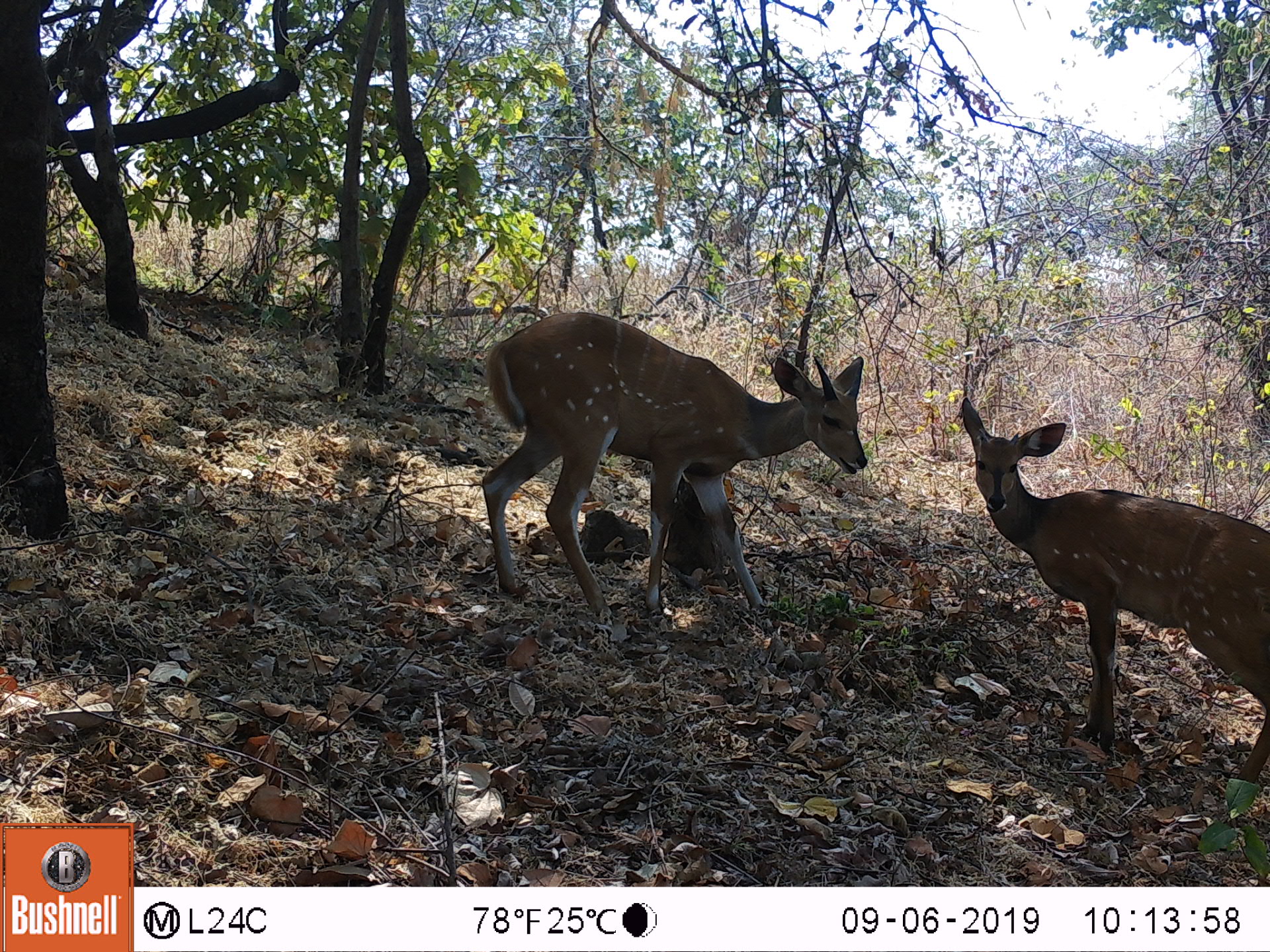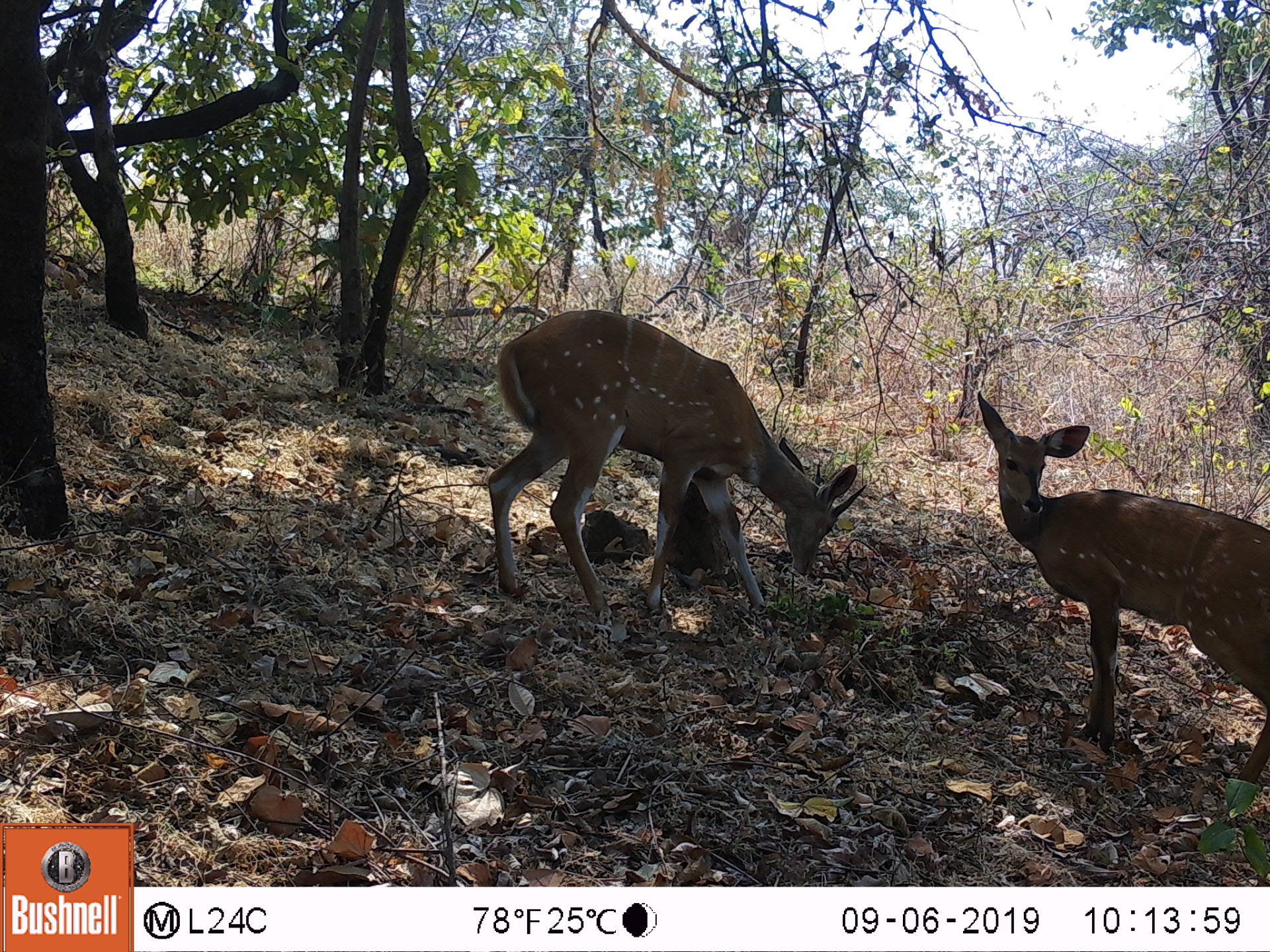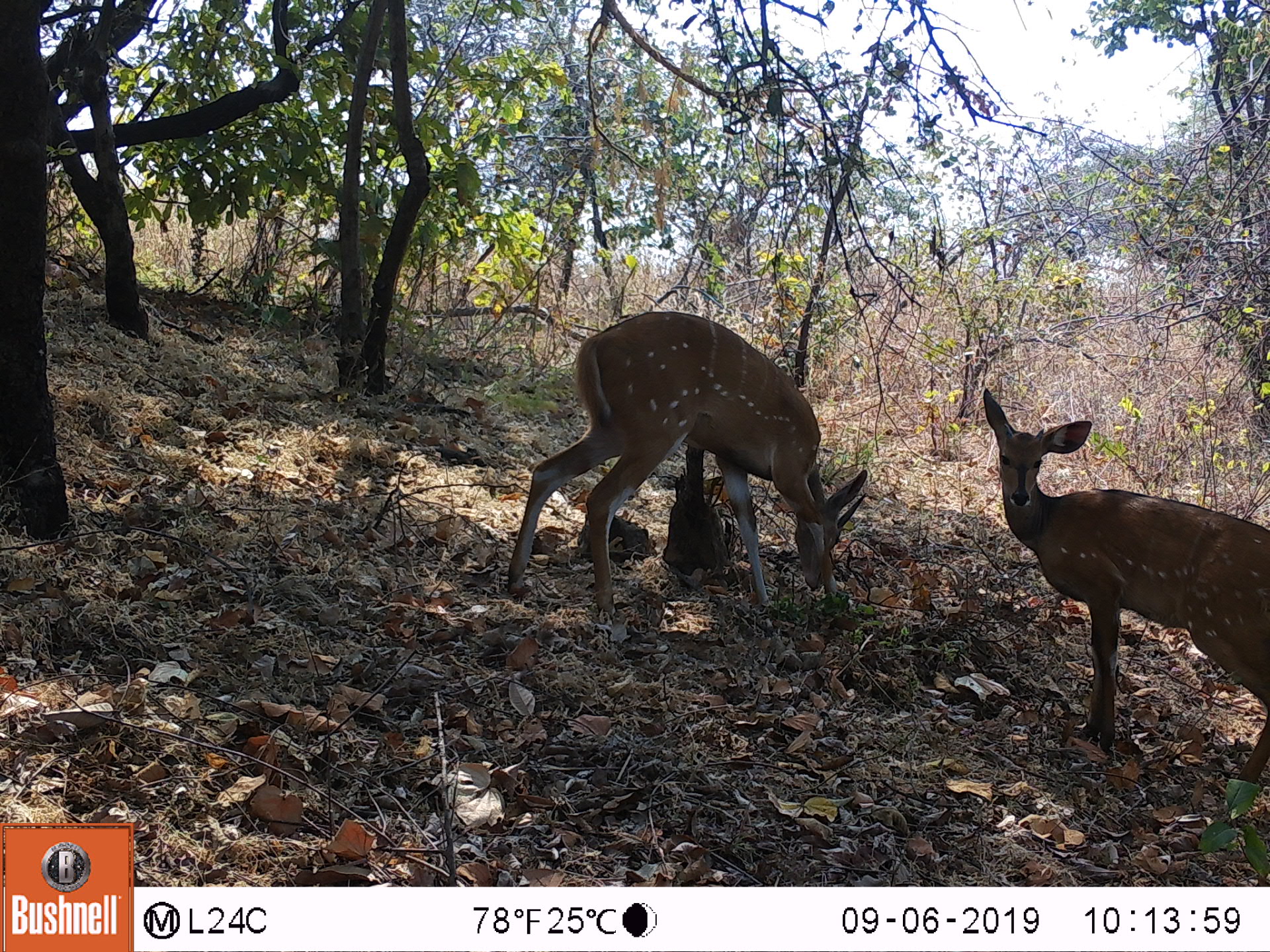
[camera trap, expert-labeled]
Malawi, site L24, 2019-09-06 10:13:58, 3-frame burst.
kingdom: Animalia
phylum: Chordata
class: Mammalia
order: Artiodactyla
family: Bovidae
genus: Tragelaphus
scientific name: Tragelaphus sylvaticus sylvaticus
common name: cape bushbuck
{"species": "cape bushbuck (Tragelaphus sylvaticus sylvaticus)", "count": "2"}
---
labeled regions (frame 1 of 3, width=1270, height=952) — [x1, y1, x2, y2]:
cape bushbuck: [470, 294, 876, 636]; [960, 388, 1264, 780]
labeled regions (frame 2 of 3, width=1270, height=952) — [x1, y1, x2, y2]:
cape bushbuck: [474, 312, 863, 648]; [973, 389, 1264, 780]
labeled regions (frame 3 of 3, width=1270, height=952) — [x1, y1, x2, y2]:
cape bushbuck: [503, 288, 867, 616]; [980, 388, 1264, 780]